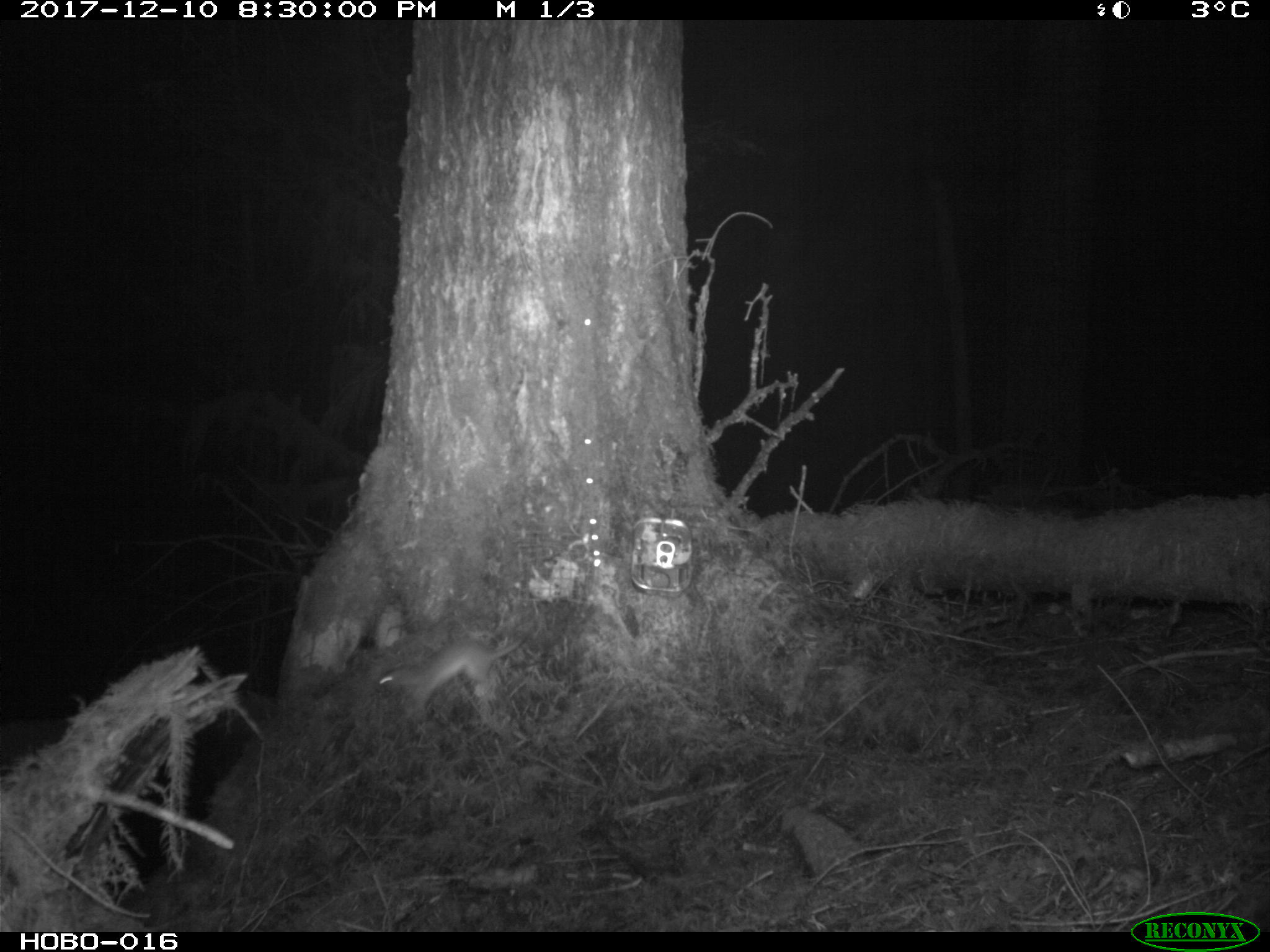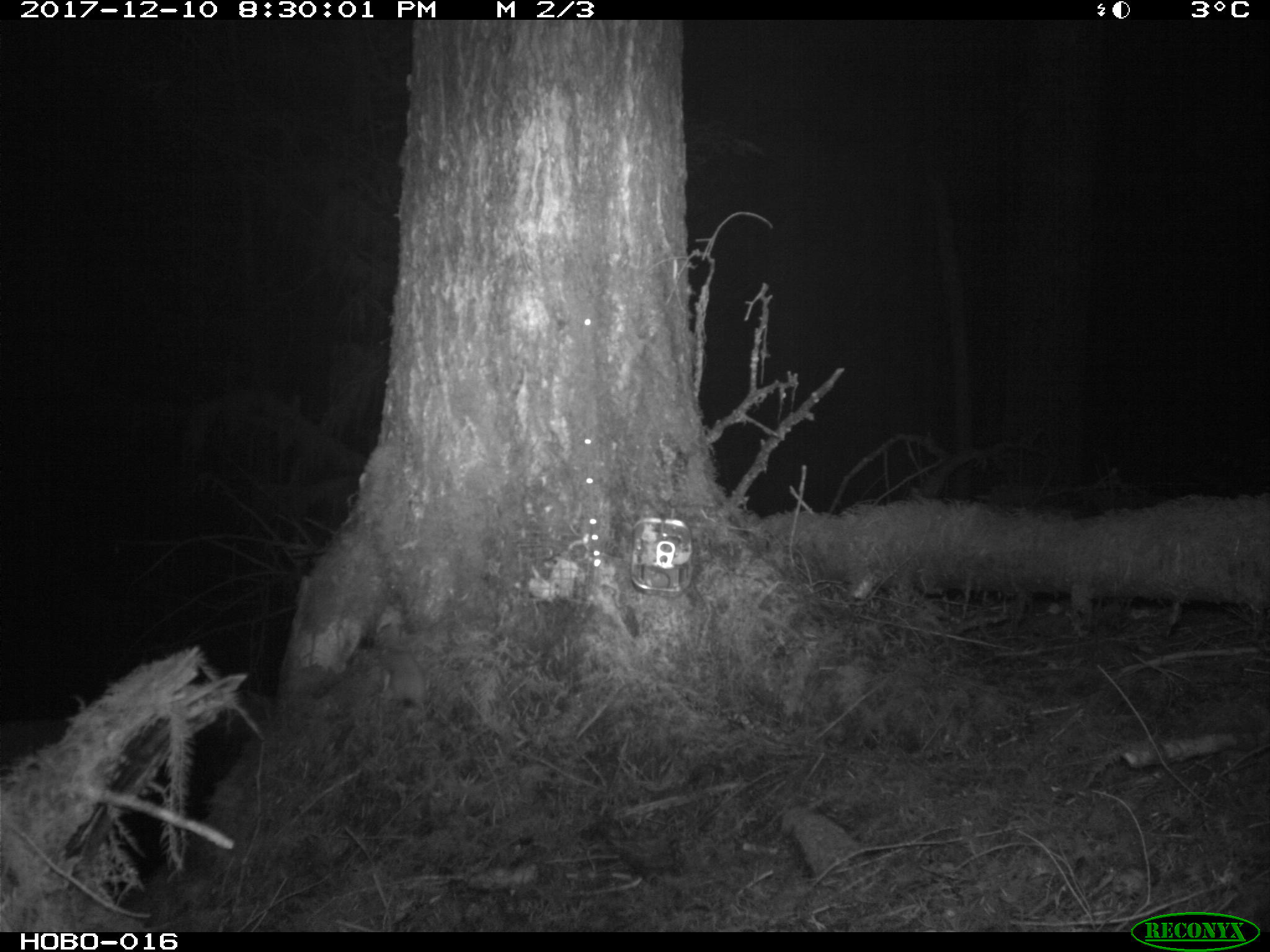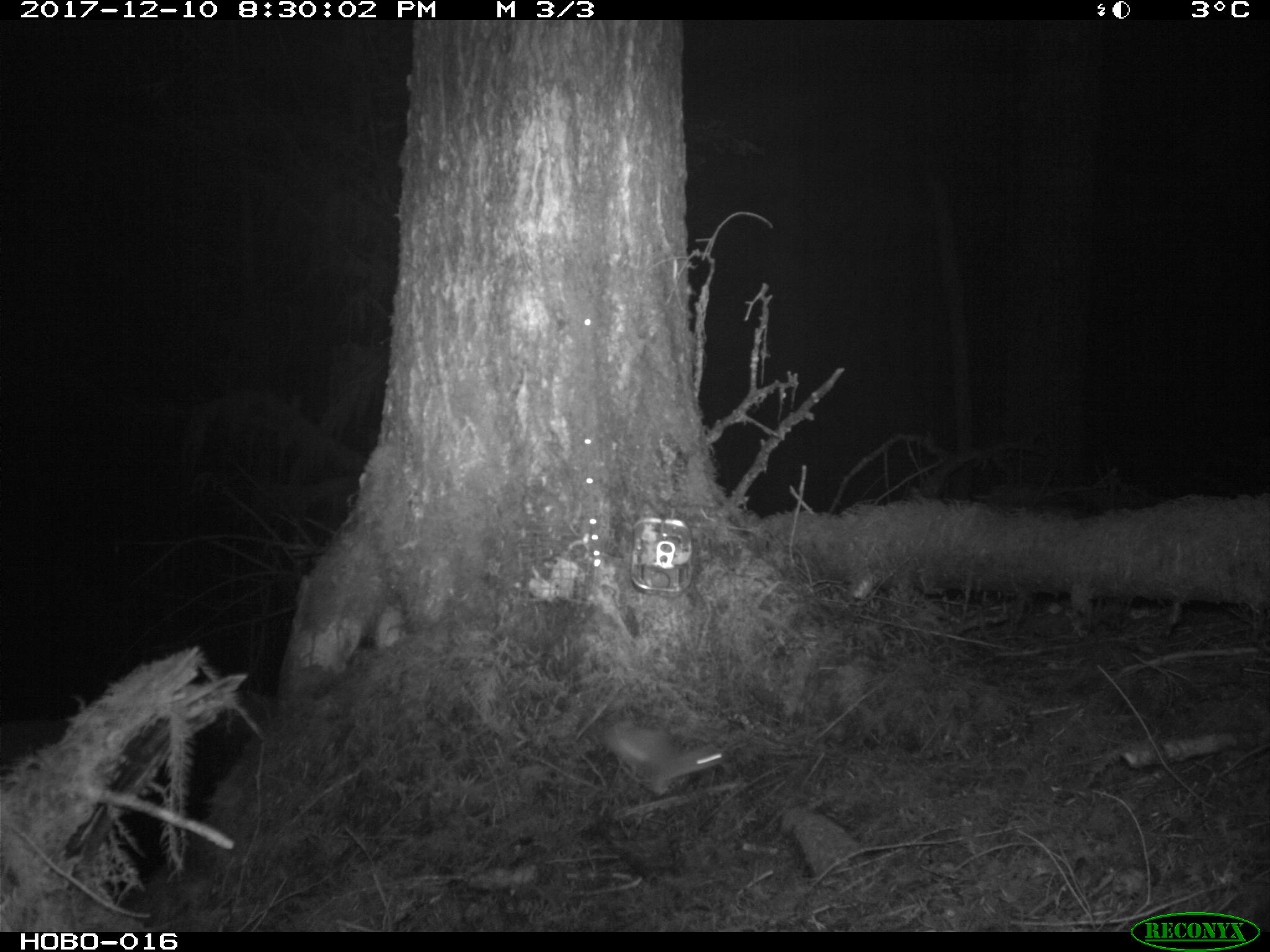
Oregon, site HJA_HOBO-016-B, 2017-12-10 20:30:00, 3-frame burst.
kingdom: Animalia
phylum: Chordata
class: Mammalia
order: Carnivora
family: Mustelidae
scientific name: Mustelidae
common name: weasel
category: weasel family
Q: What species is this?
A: Weasel family (weasel) (Mustelidae).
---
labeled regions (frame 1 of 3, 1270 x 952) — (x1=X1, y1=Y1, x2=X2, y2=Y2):
weasel family: (x1=378, y1=617, x2=532, y2=708)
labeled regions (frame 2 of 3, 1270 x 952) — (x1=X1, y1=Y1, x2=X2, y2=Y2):
weasel family: (x1=370, y1=619, x2=440, y2=721)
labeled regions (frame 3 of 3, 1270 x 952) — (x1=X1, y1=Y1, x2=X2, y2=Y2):
weasel family: (x1=602, y1=711, x2=731, y2=807)